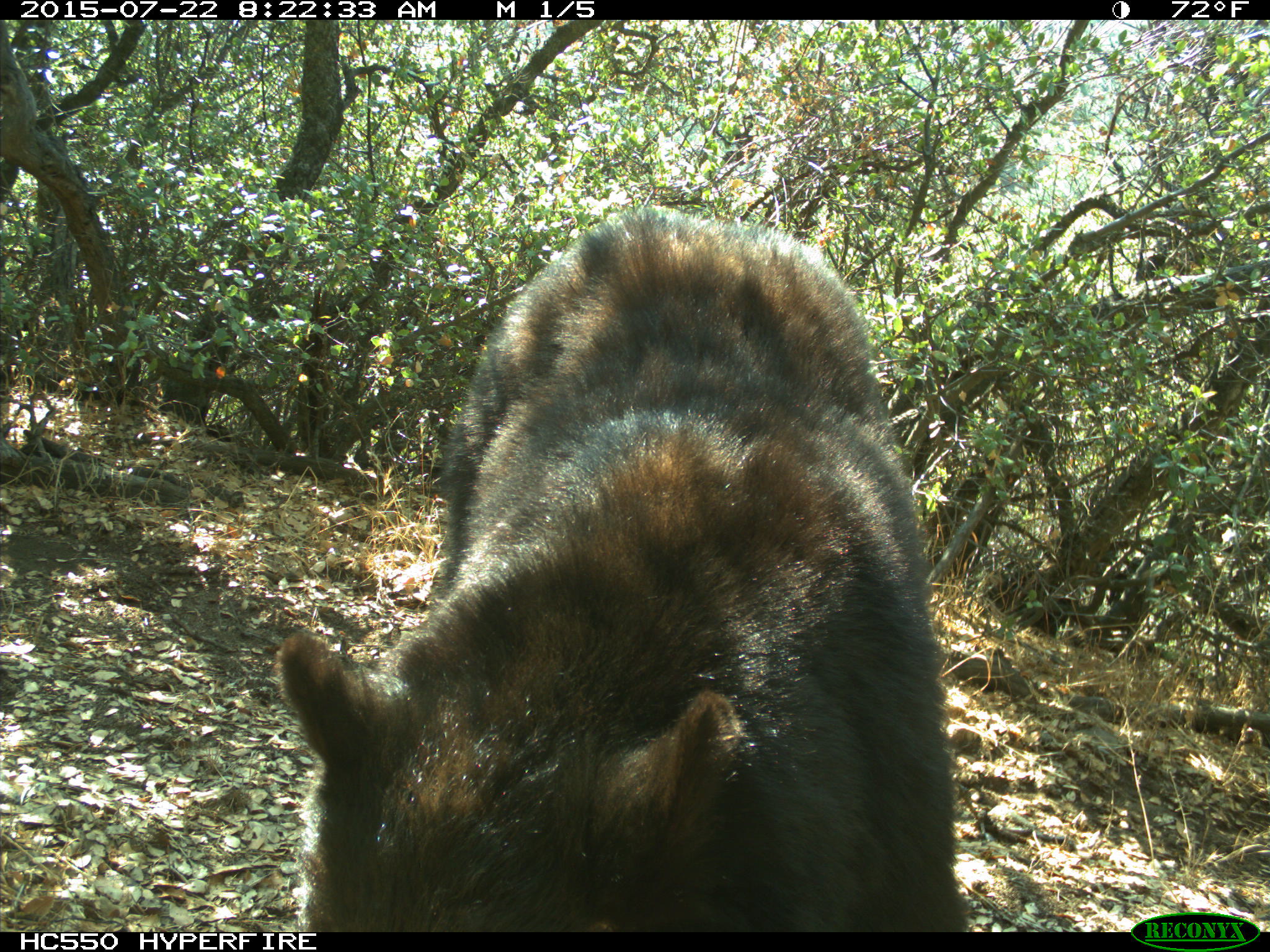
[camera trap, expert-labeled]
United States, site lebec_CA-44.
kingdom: Animalia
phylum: Chordata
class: Mammalia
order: Carnivora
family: Ursidae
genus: Ursus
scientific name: Ursus americanus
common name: american black bear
Ursus americanus (american black bear).